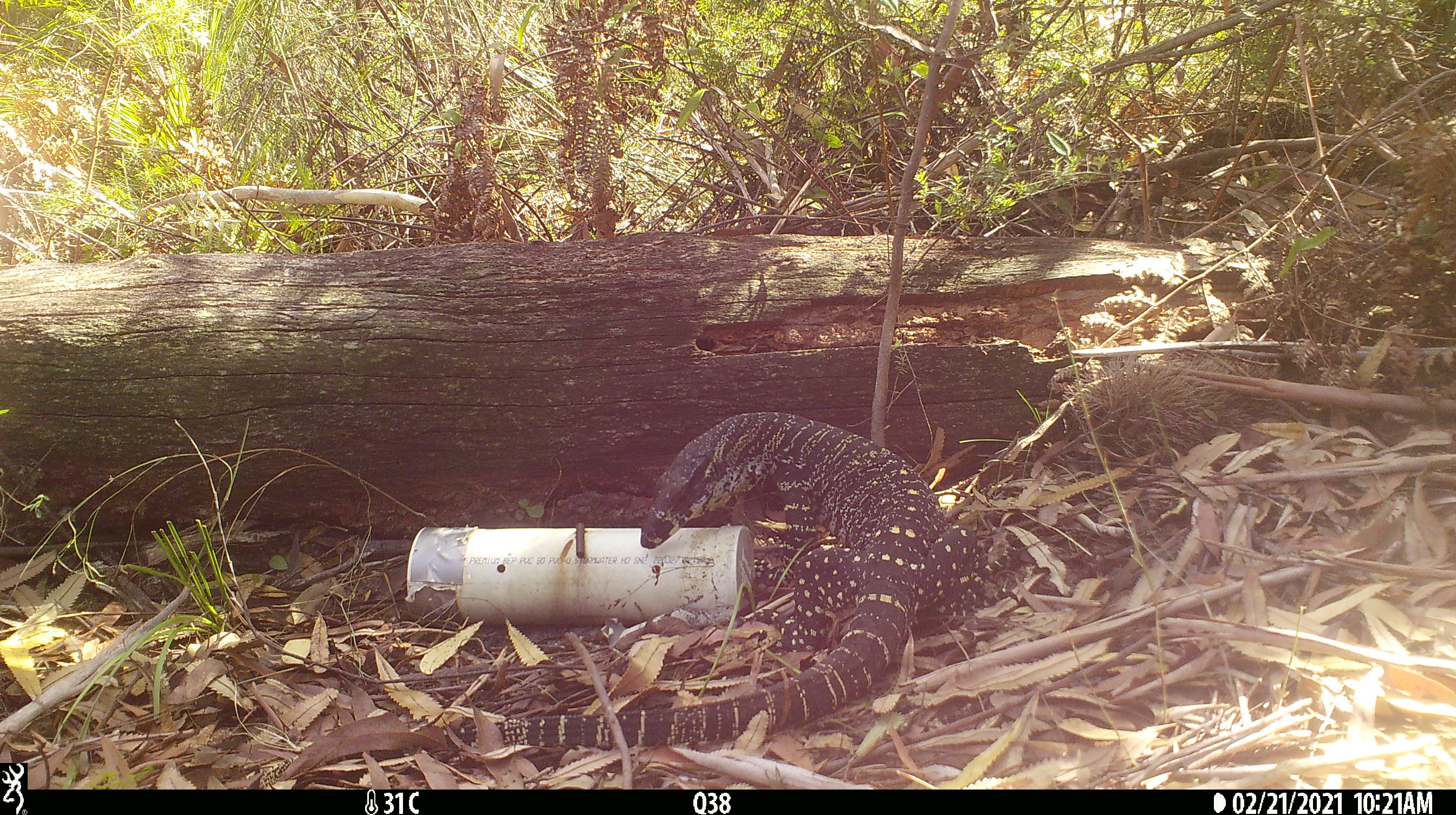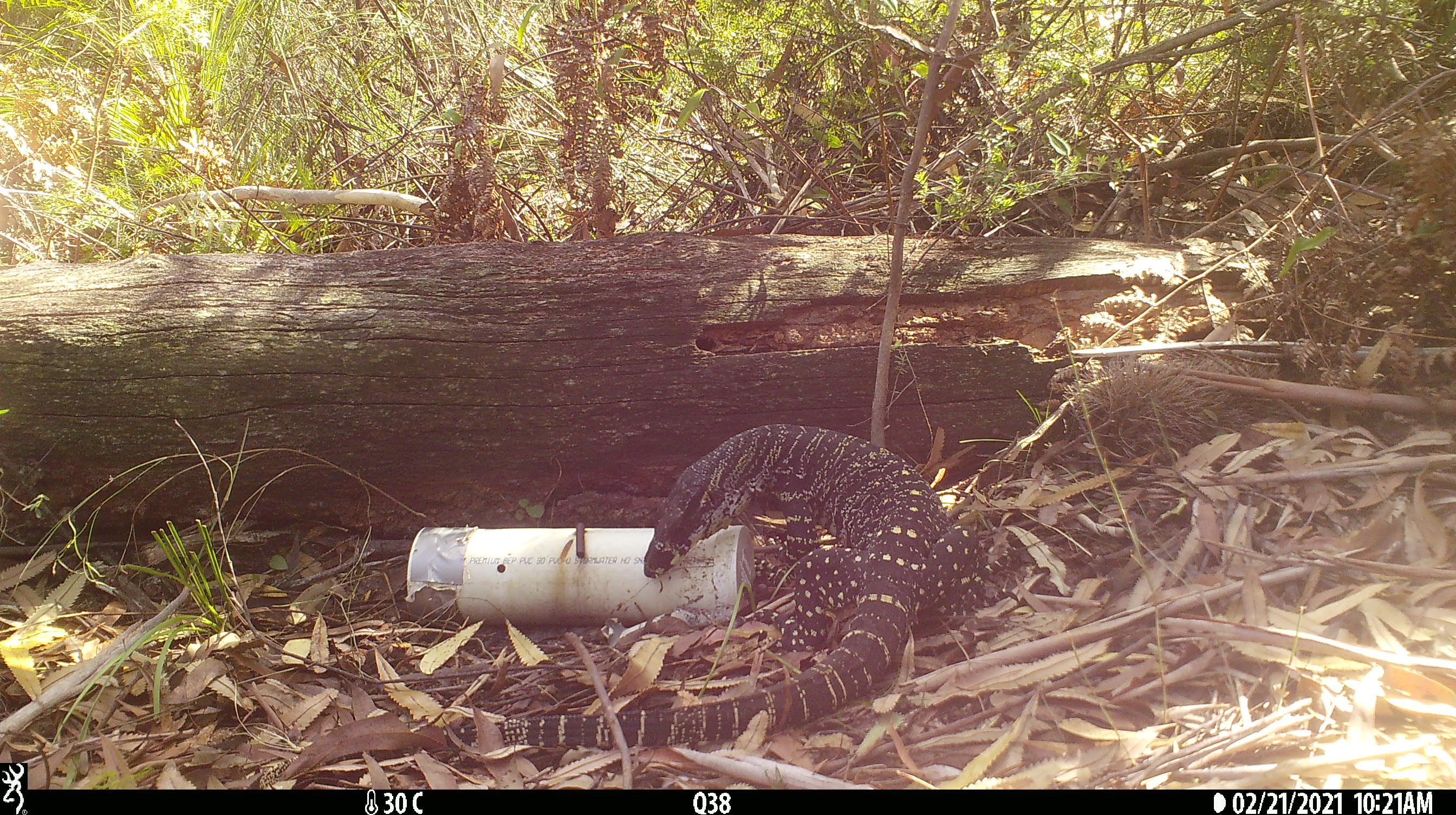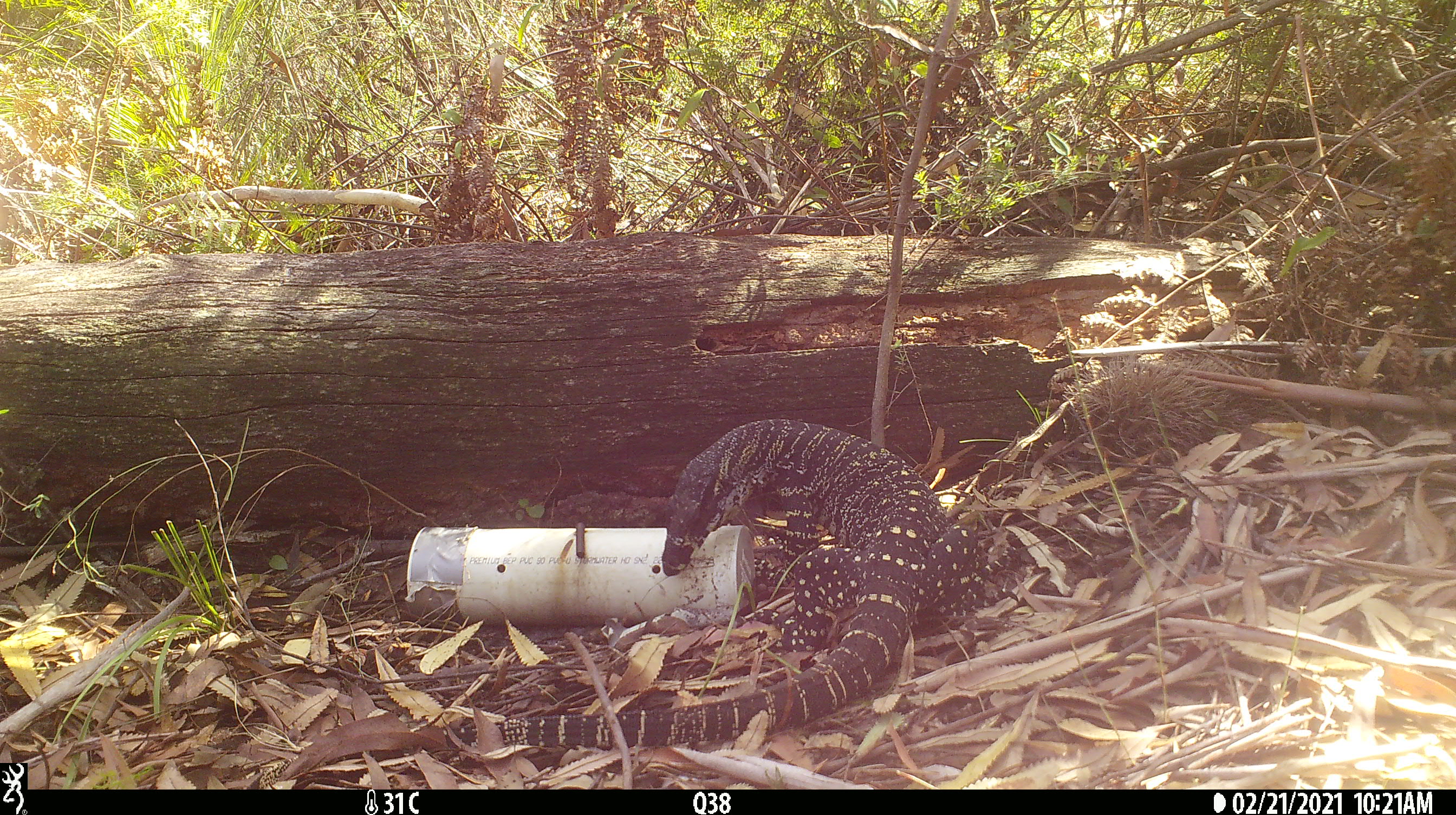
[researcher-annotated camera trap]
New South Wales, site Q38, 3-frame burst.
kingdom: Animalia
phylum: Chordata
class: Reptilia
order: Squamata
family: Varanidae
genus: Varanus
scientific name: Varanus varius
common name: lace monitor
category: goanna